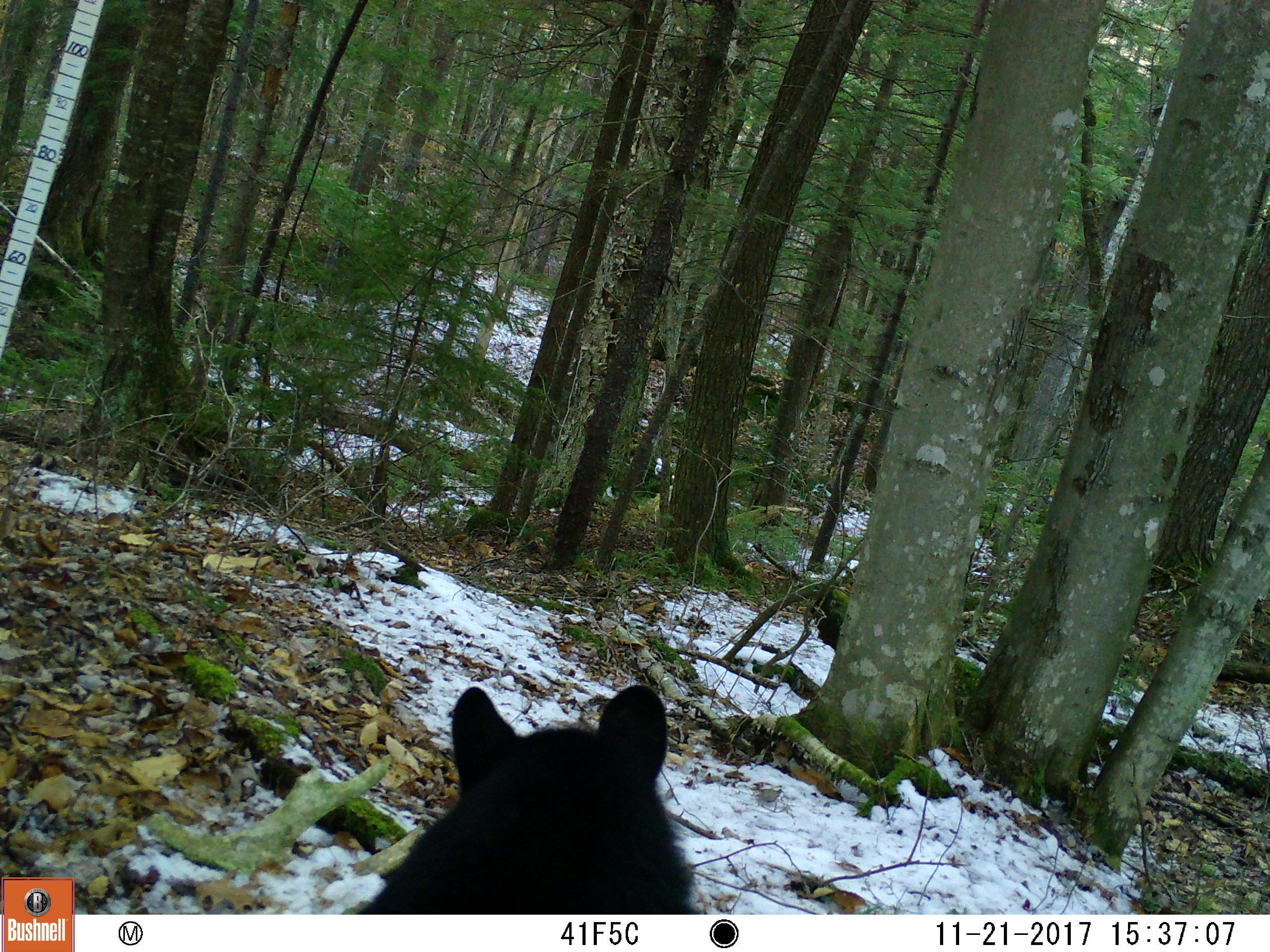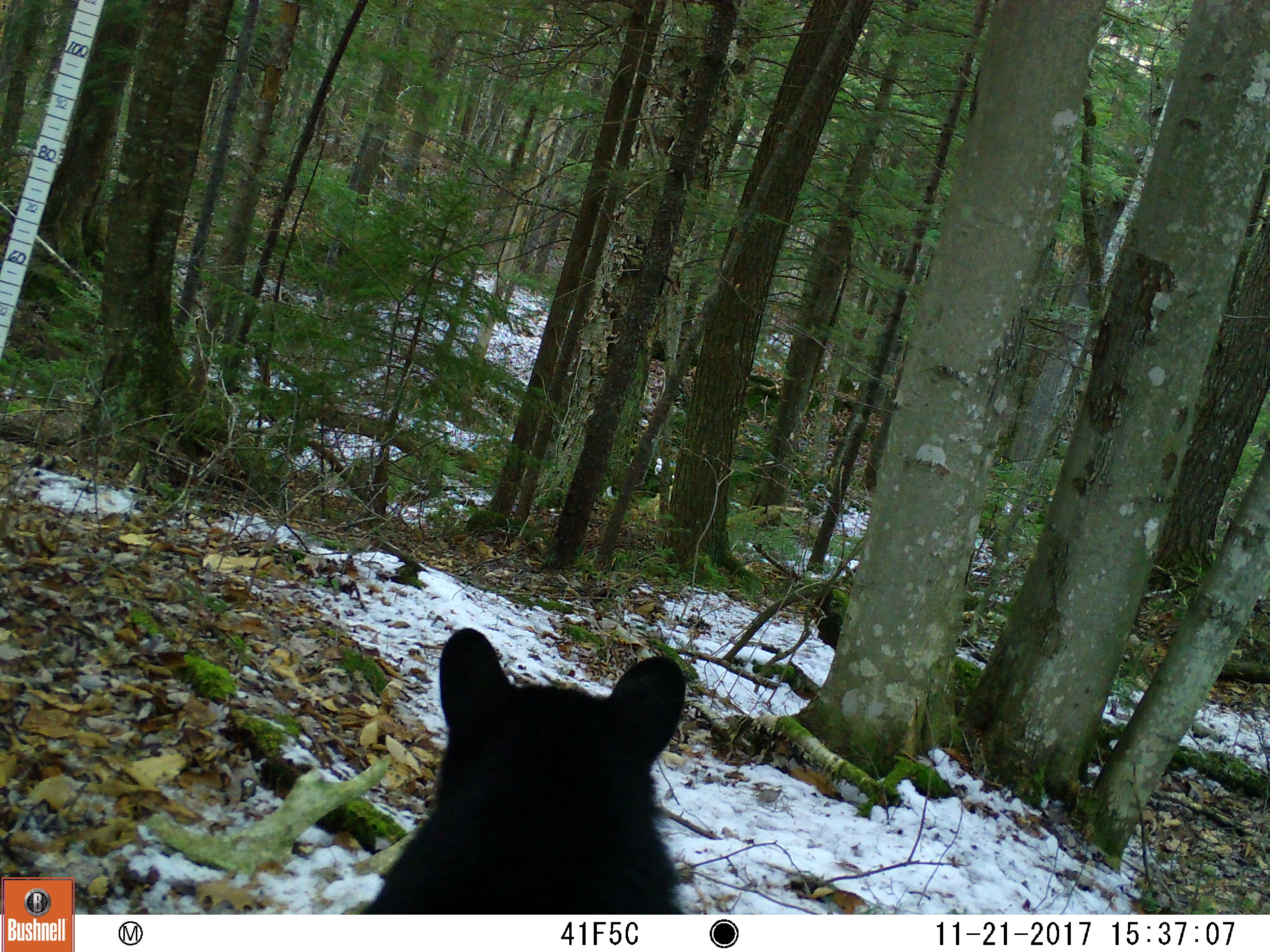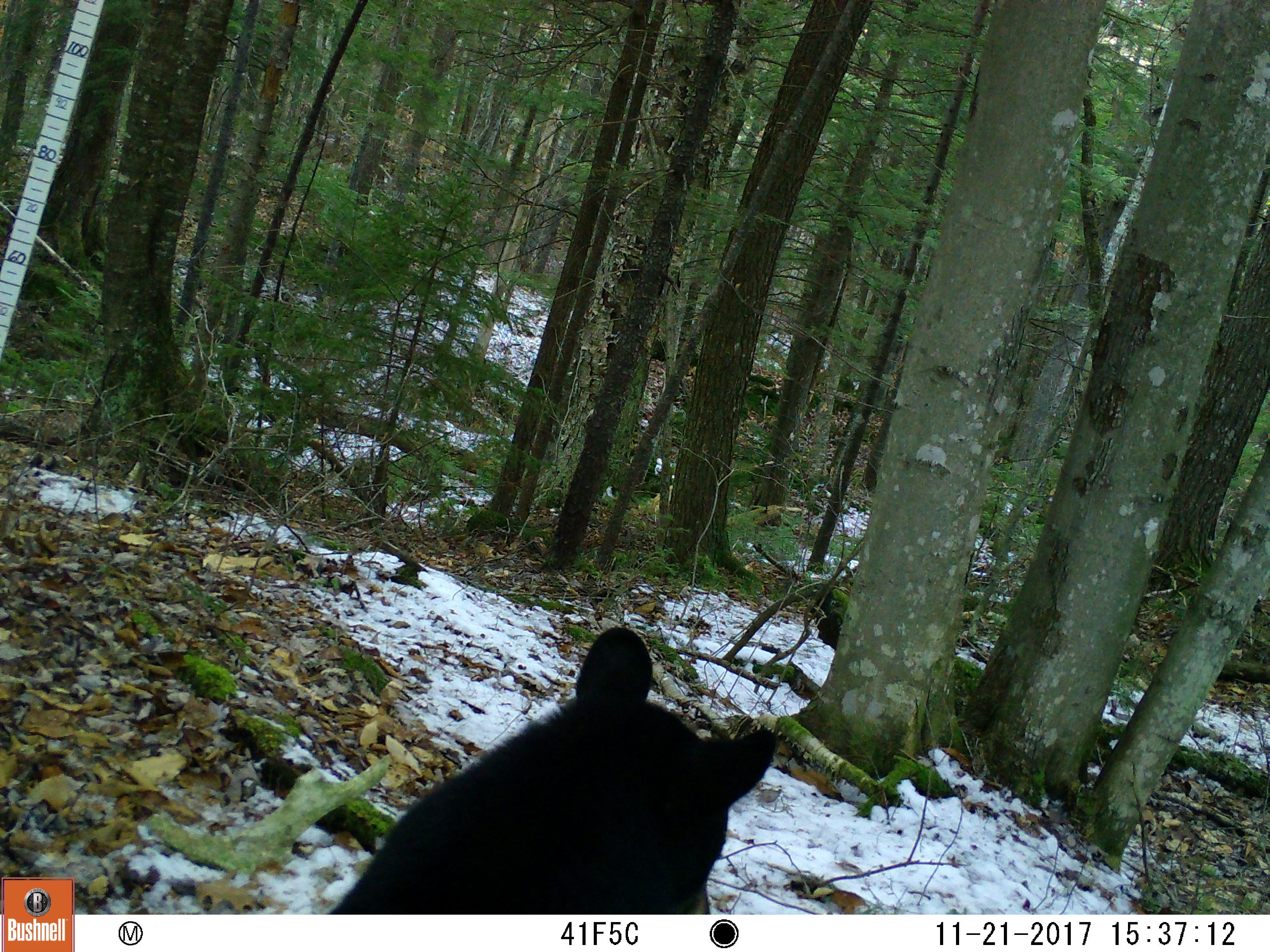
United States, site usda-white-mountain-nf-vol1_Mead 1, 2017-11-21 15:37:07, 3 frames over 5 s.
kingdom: Animalia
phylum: Chordata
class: Mammalia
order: Carnivora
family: Ursidae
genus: Ursus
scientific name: Ursus americanus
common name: black bear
Black bear (Ursus americanus).